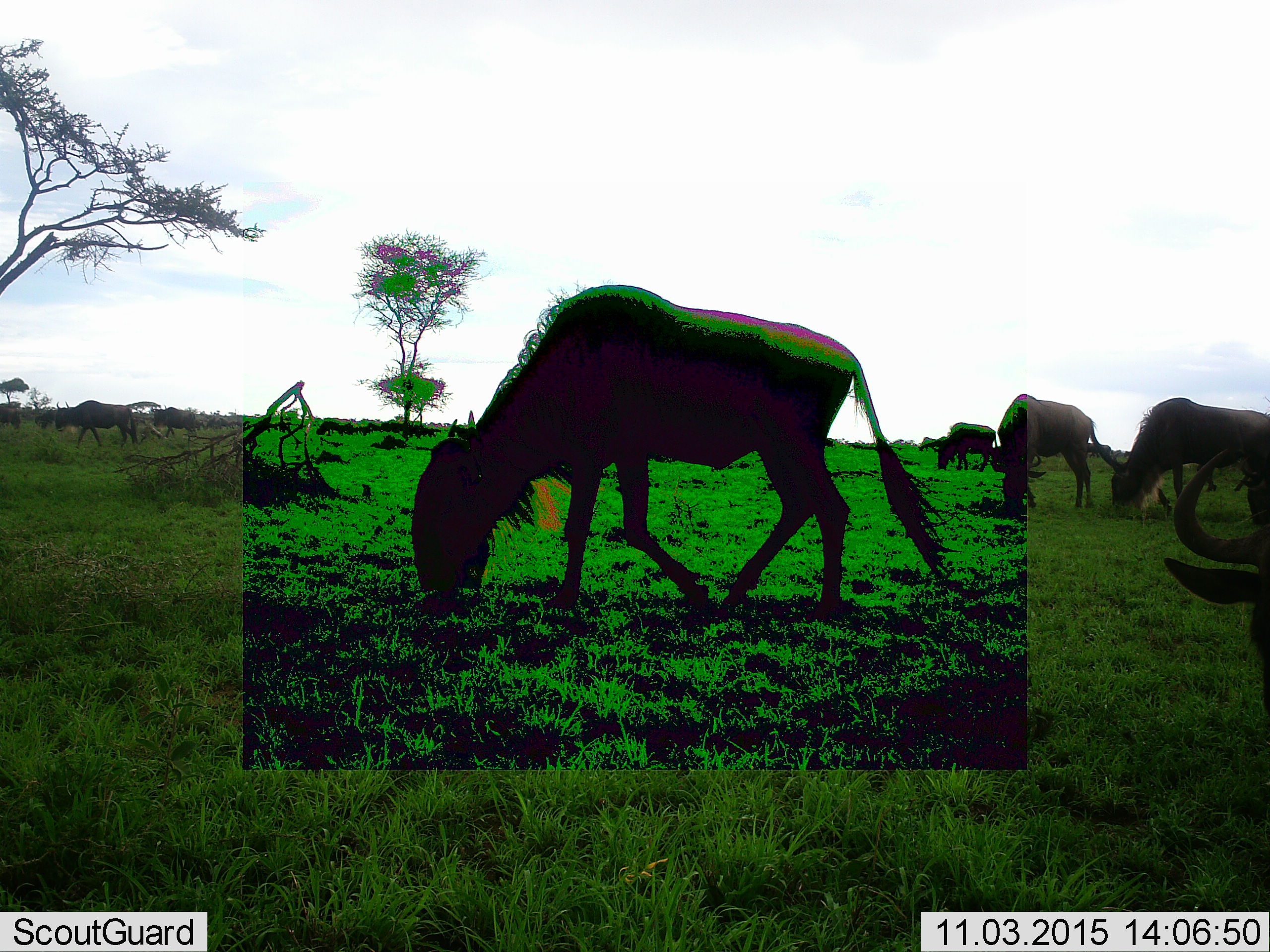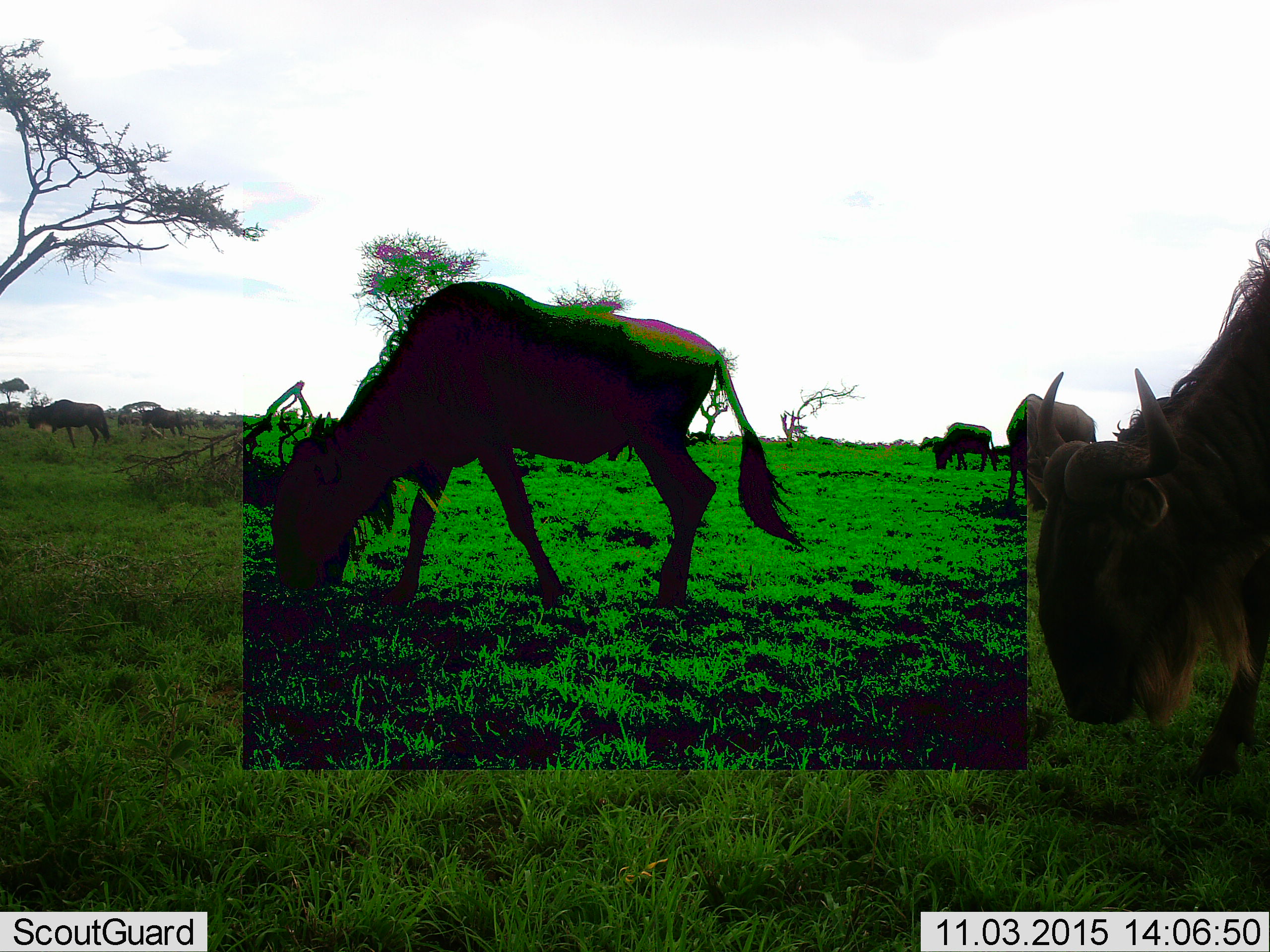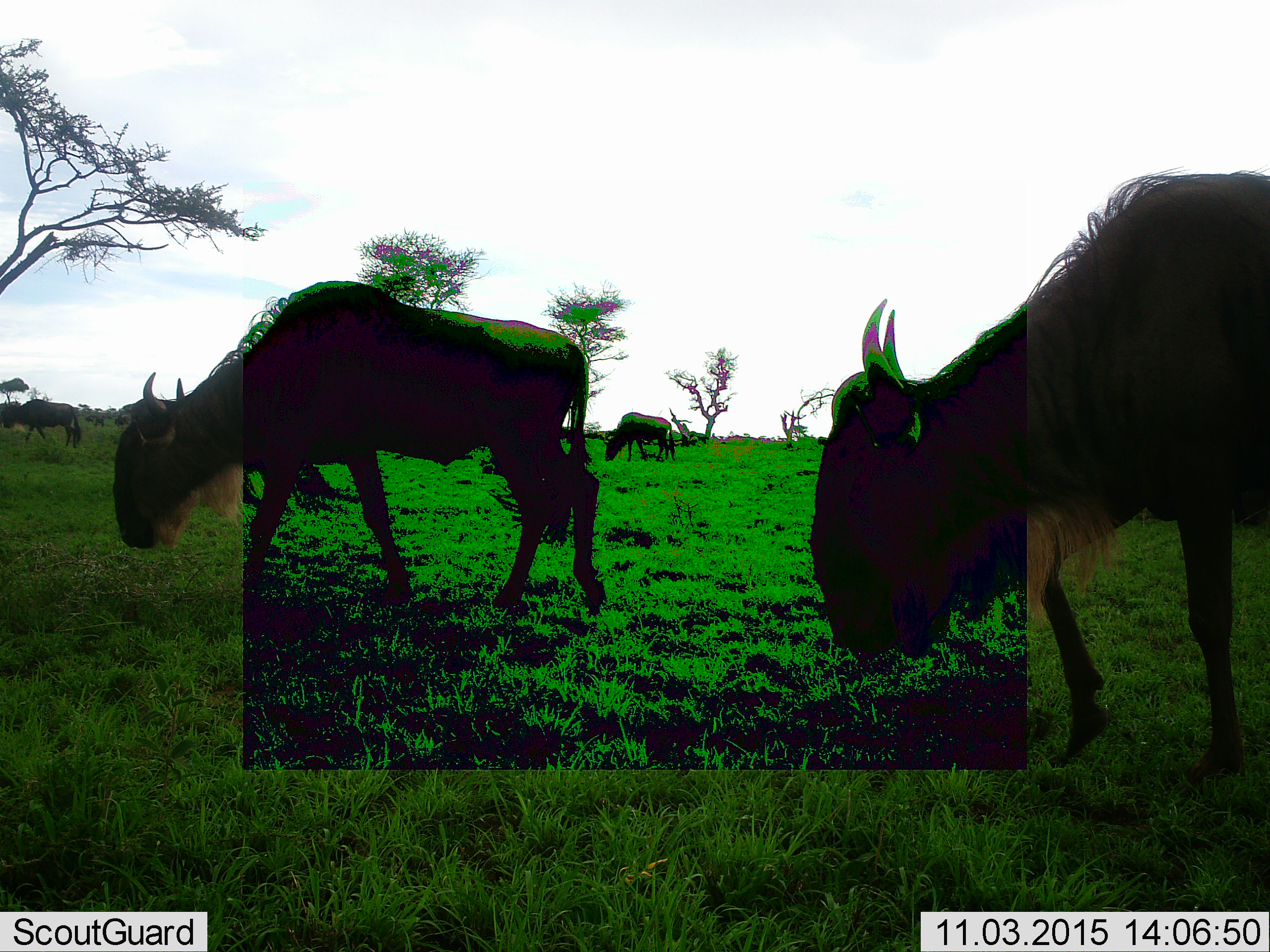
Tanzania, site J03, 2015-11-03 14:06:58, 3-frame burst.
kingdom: Animalia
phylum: Chordata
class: Mammalia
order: Artiodactyla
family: Bovidae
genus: Connochaetes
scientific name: Connochaetes taurinus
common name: blue wildebeest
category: wildebeest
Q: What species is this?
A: Wildebeest (blue wildebeest) (Connochaetes taurinus).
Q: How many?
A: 8.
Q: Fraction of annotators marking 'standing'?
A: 30%.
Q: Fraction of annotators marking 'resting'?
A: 0%.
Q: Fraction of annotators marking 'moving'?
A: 70%.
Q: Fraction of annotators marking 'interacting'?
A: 10%.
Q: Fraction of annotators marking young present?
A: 0%.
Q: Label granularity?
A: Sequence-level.